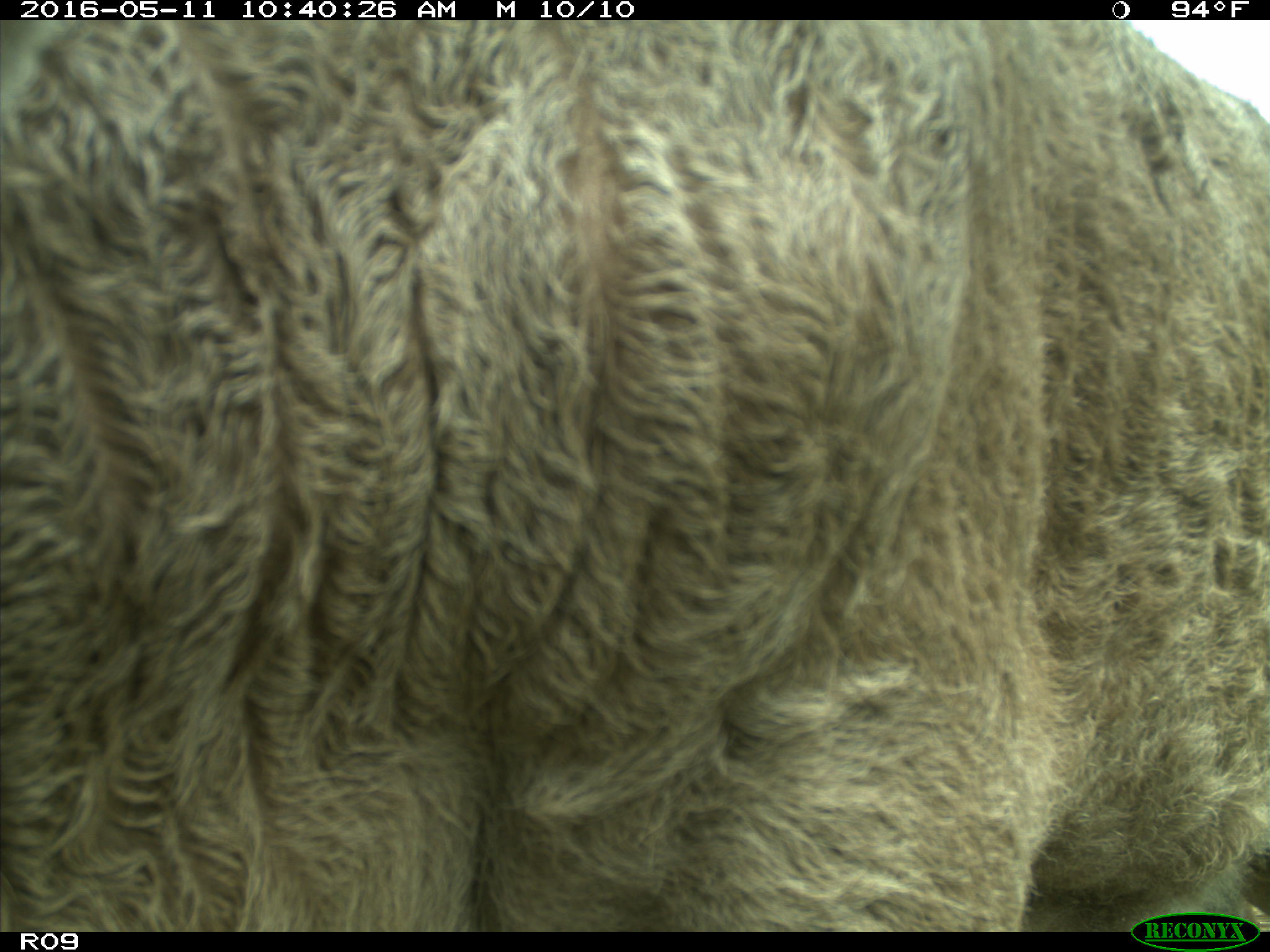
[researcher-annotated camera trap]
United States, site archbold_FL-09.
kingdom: Animalia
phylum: Chordata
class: Mammalia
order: Artiodactyla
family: Bovidae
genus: Bos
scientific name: Bos taurus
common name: domestic cow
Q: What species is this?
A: Bos taurus (domestic cow).